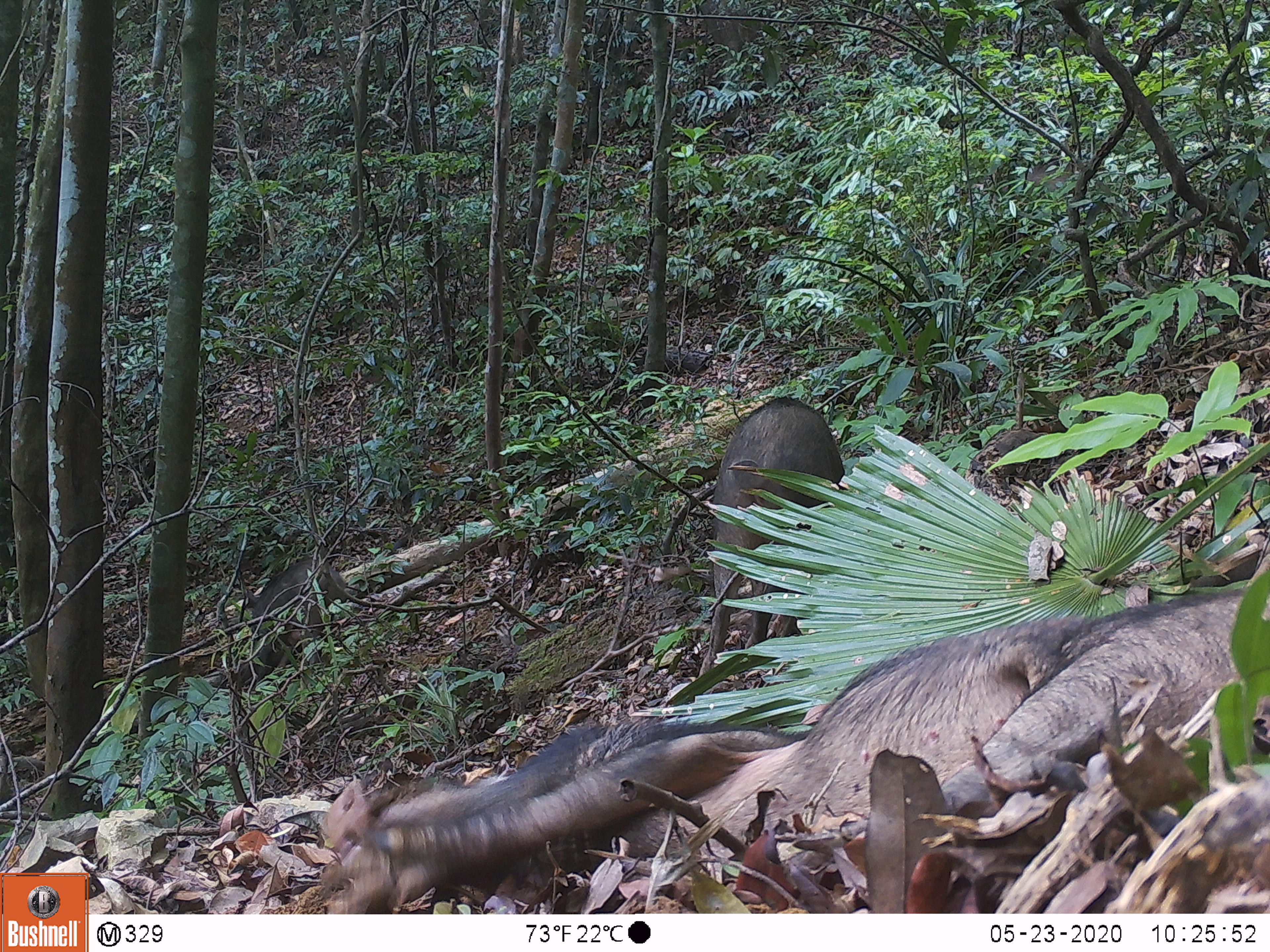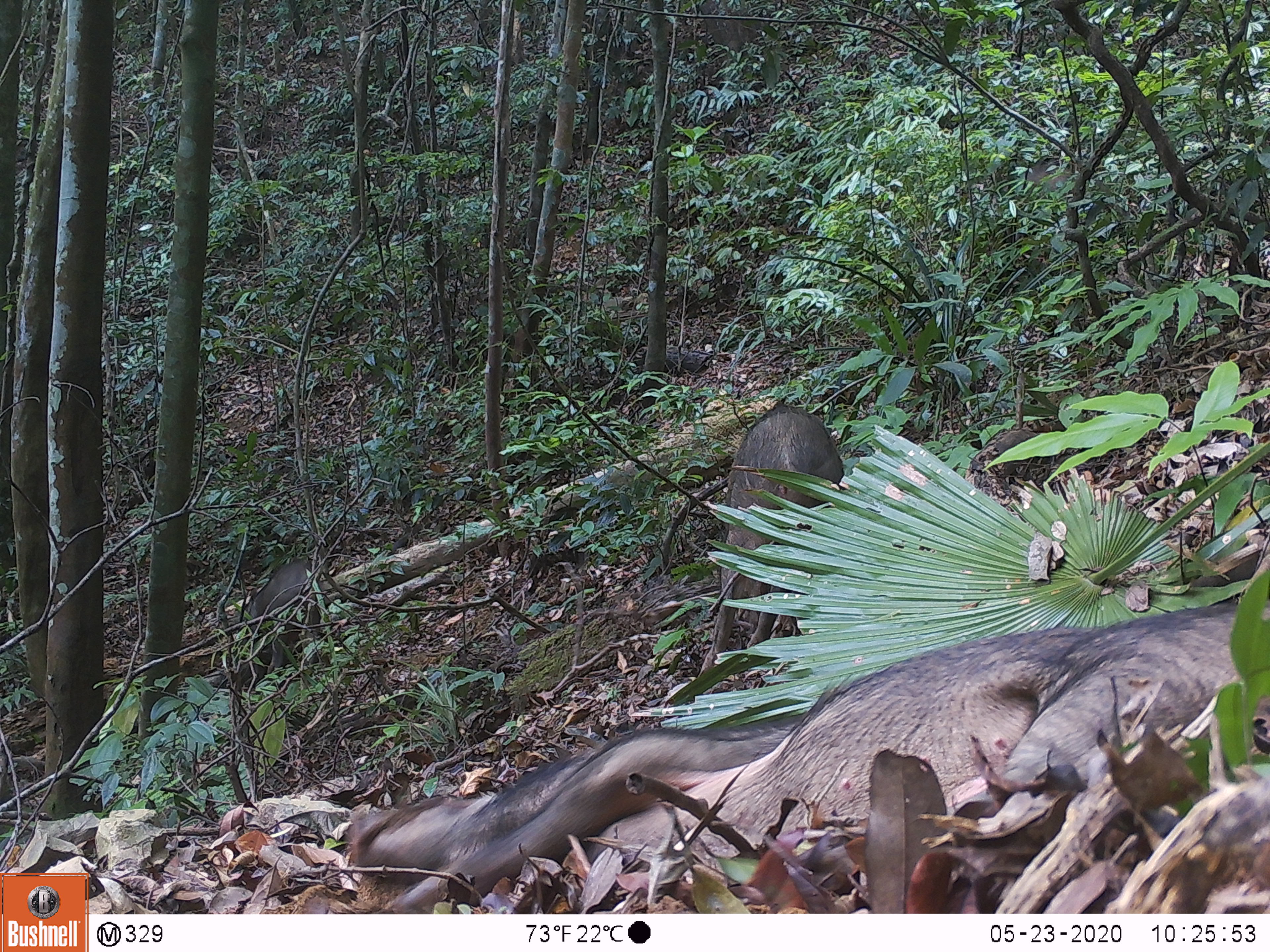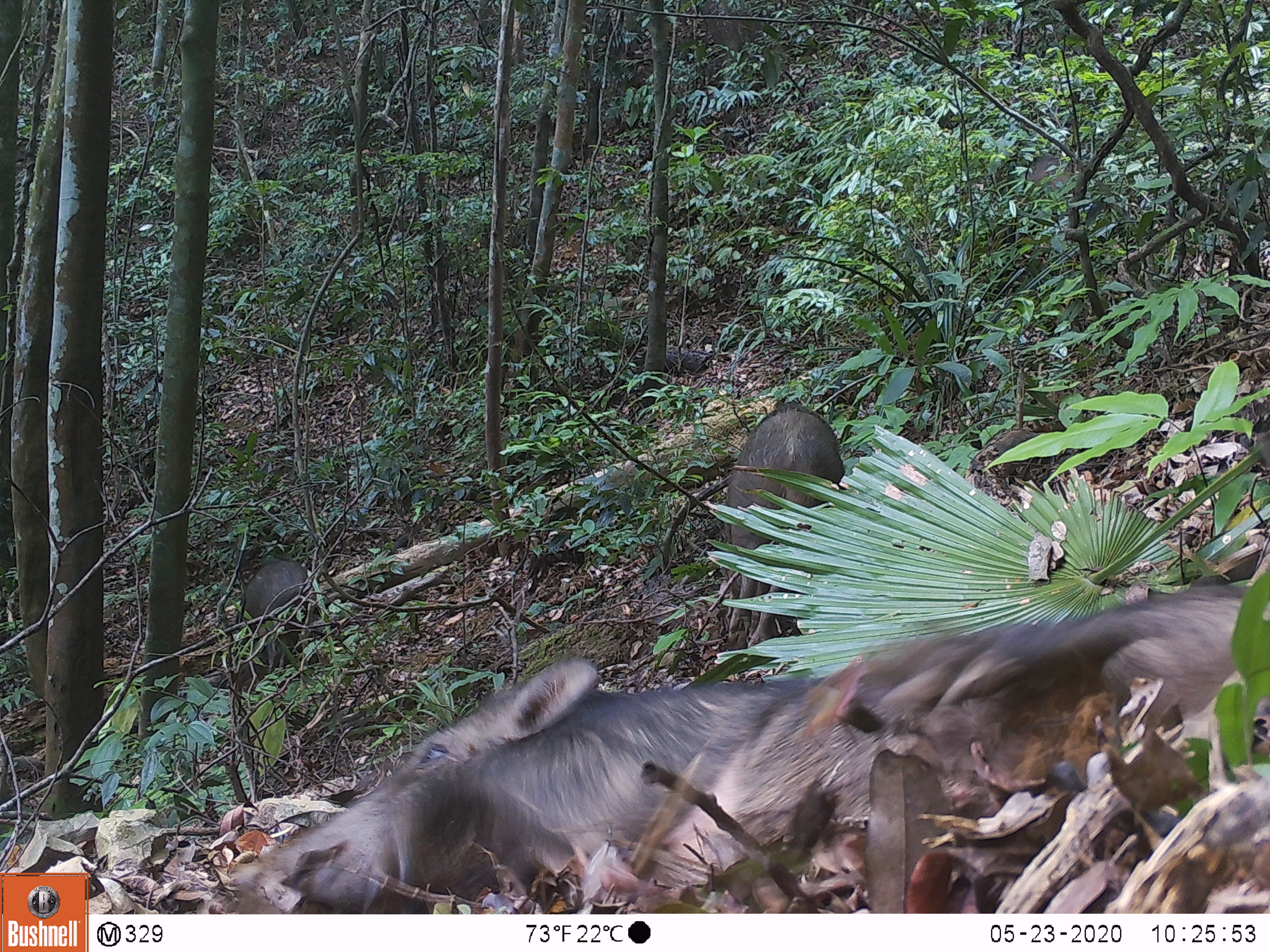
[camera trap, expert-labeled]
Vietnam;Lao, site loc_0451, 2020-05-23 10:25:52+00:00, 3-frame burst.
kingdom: Animalia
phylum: Chordata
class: Mammalia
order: Artiodactyla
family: Suidae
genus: Sus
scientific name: Sus scrofa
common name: eurasian wild pig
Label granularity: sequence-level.